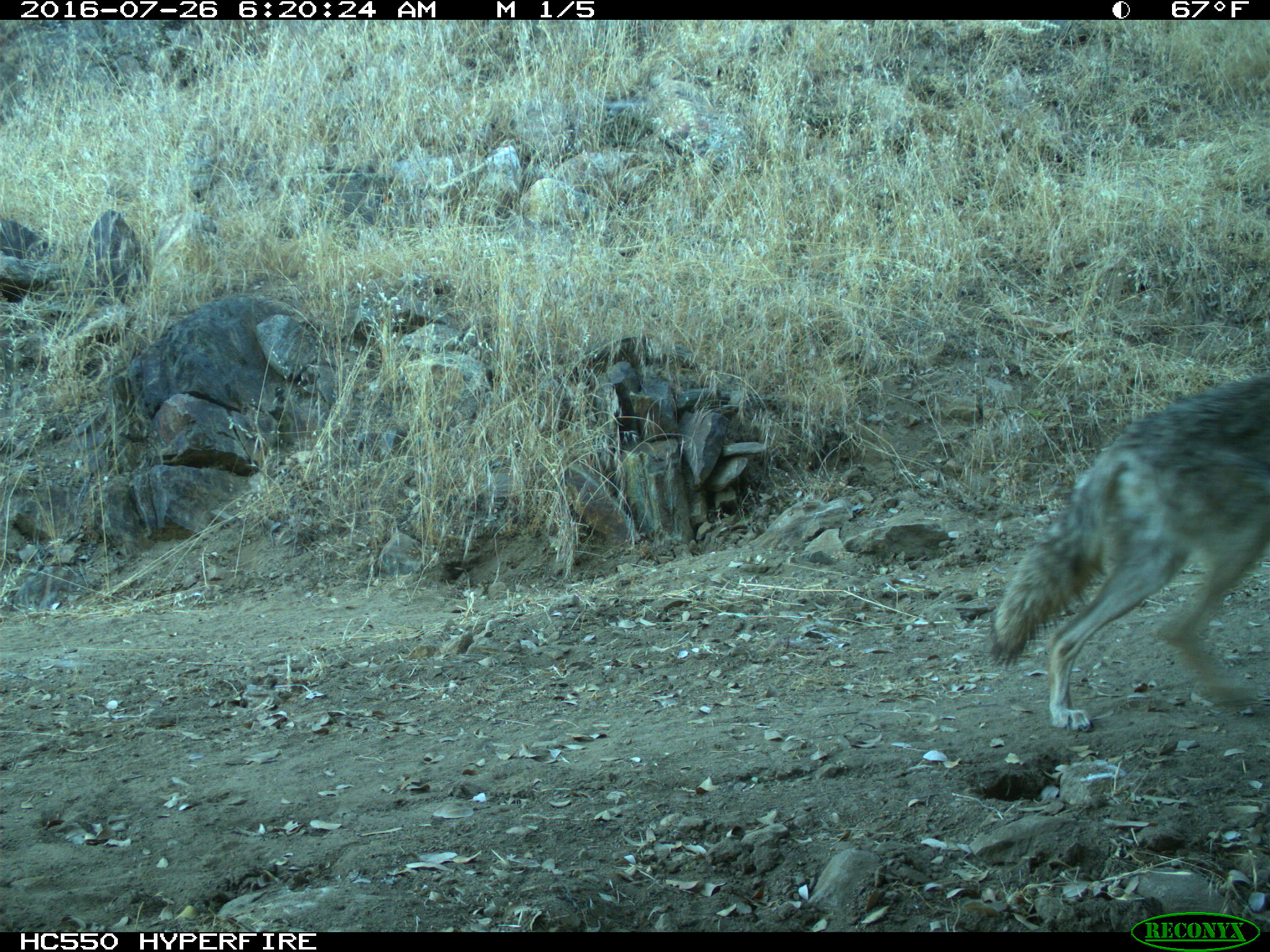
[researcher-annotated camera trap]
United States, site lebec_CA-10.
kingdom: Animalia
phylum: Chordata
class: Mammalia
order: Carnivora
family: Canidae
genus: Canis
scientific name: Canis latrans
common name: coyote